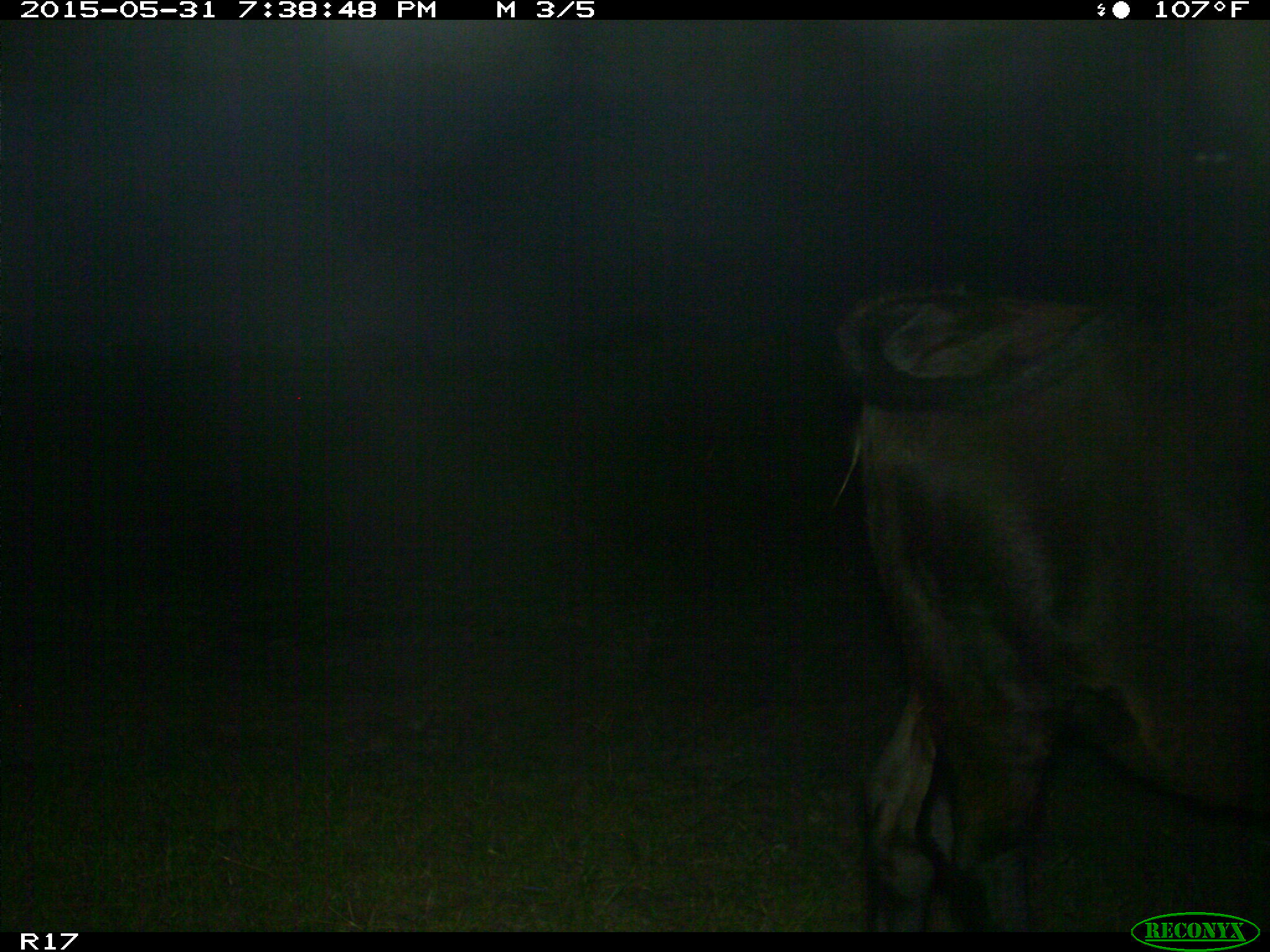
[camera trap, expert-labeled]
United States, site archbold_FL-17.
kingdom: Animalia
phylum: Chordata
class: Mammalia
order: Artiodactyla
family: Bovidae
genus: Bos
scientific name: Bos taurus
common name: domestic cow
Bos taurus (domestic cow).